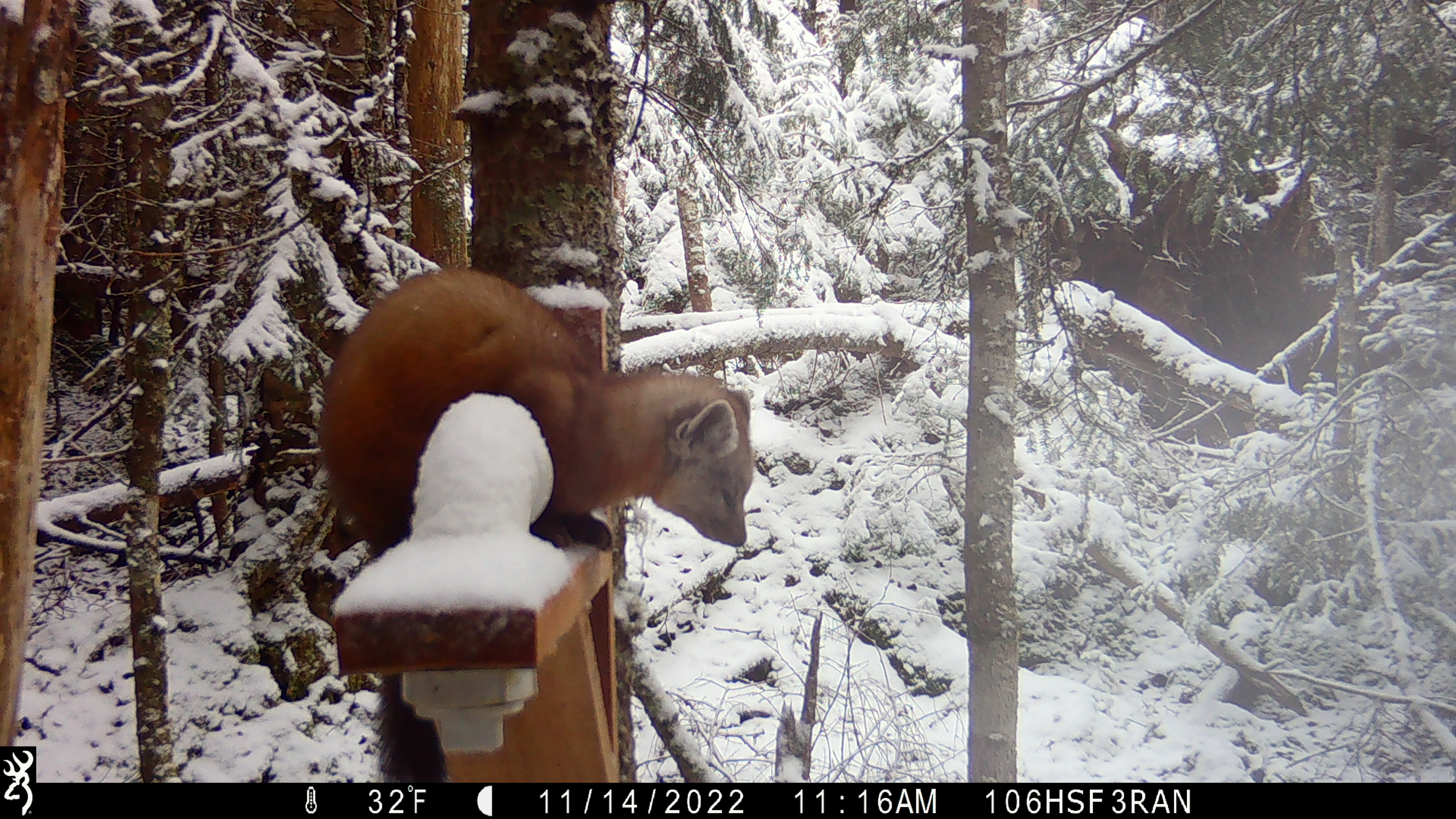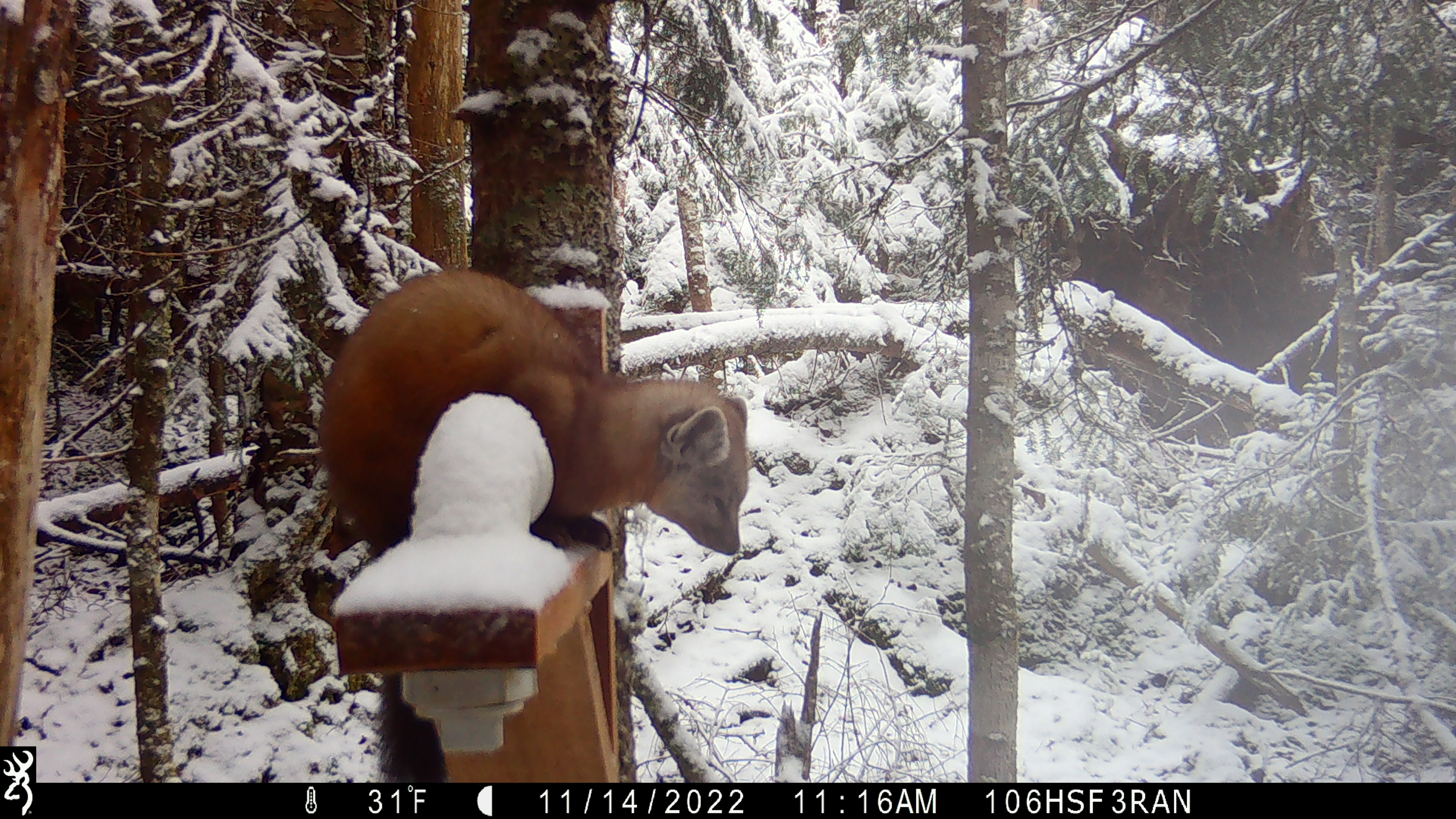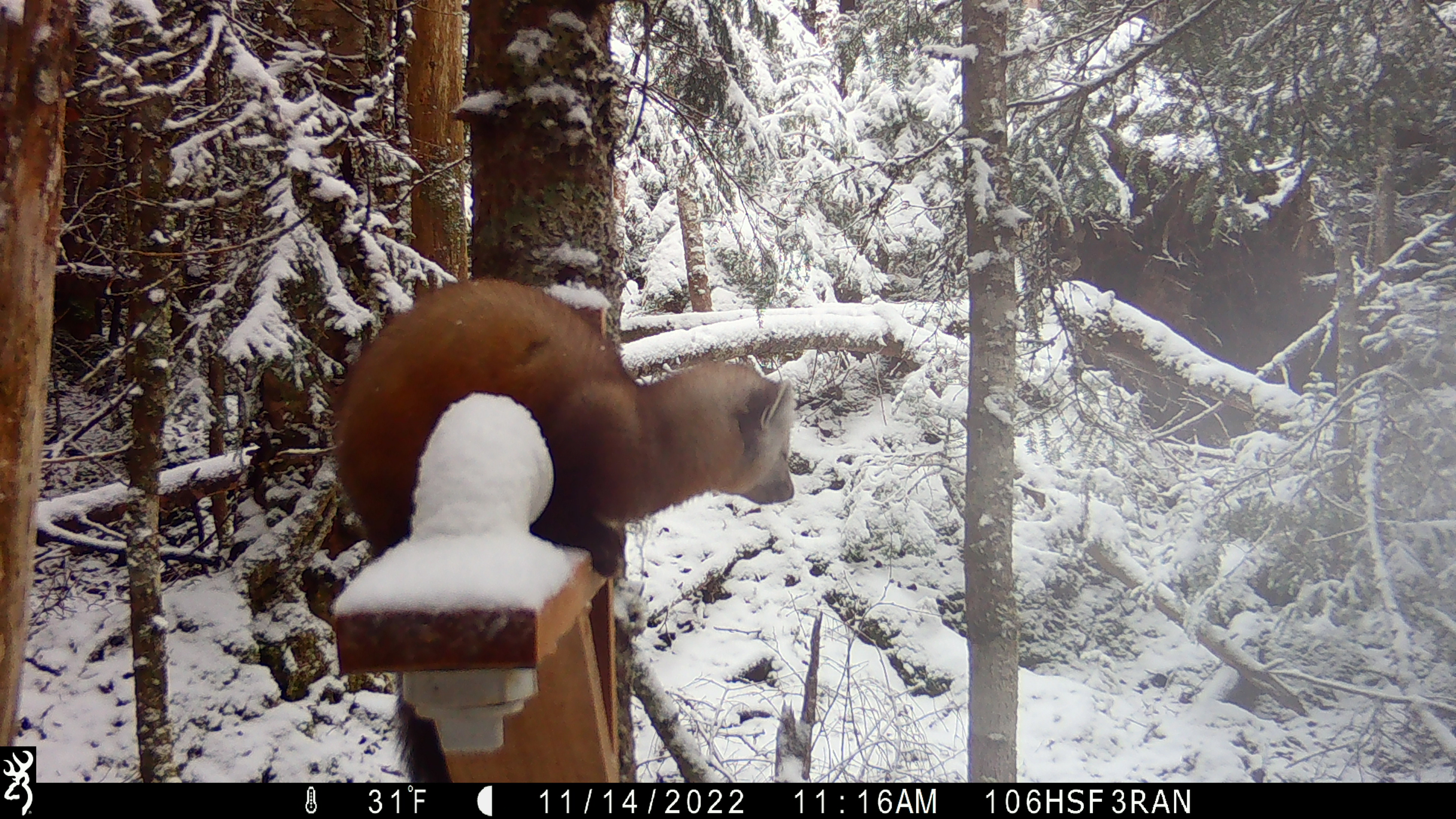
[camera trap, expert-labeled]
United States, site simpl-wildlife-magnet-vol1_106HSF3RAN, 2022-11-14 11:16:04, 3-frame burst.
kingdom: Animalia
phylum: Chordata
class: Mammalia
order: Carnivora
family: Mustelidae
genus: Martes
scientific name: Martes americana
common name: american marten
American marten (Martes americana).